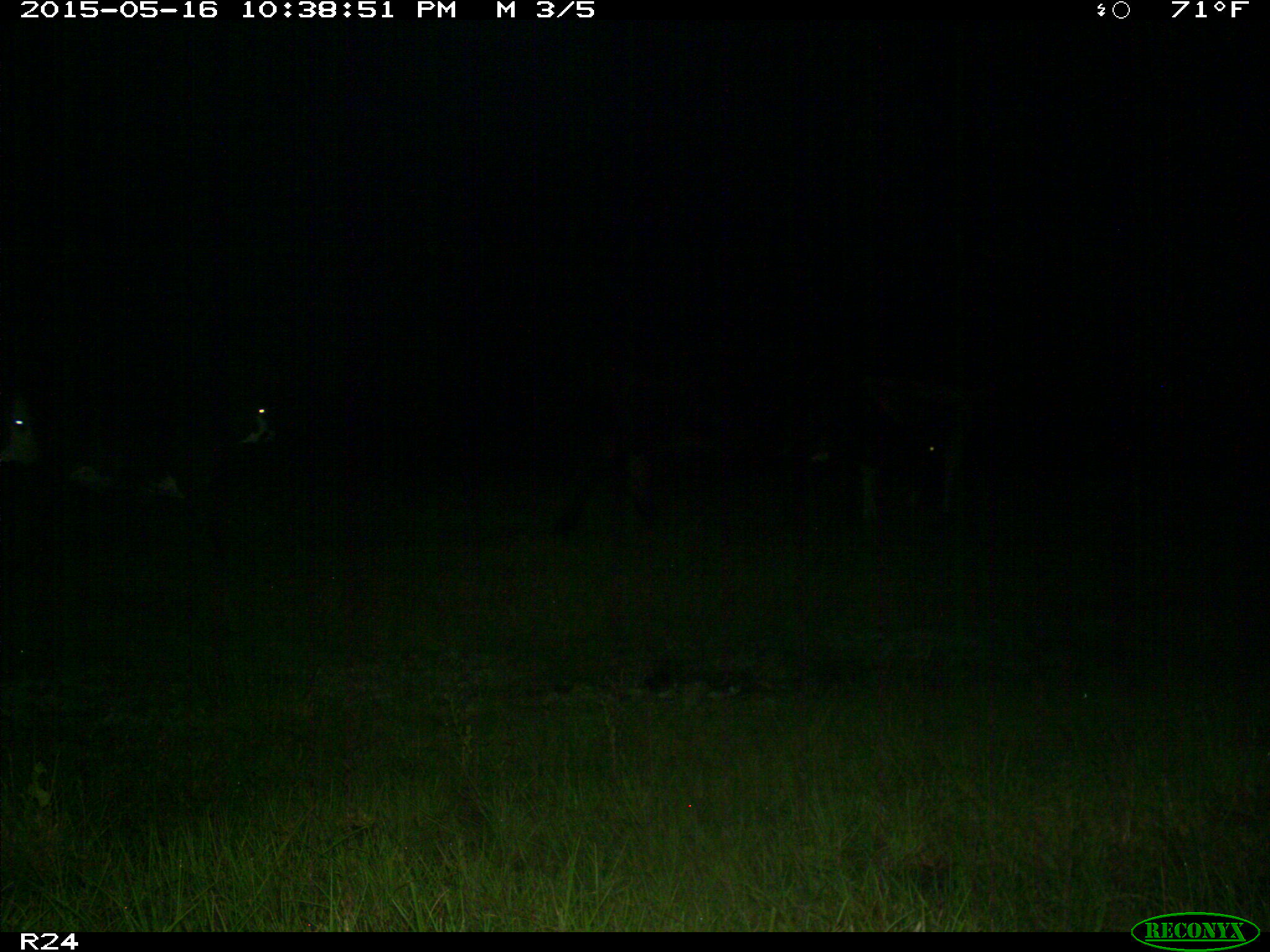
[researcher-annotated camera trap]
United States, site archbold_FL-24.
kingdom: Animalia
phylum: Chordata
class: Mammalia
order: Artiodactyla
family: Bovidae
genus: Bos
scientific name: Bos taurus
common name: domestic cow